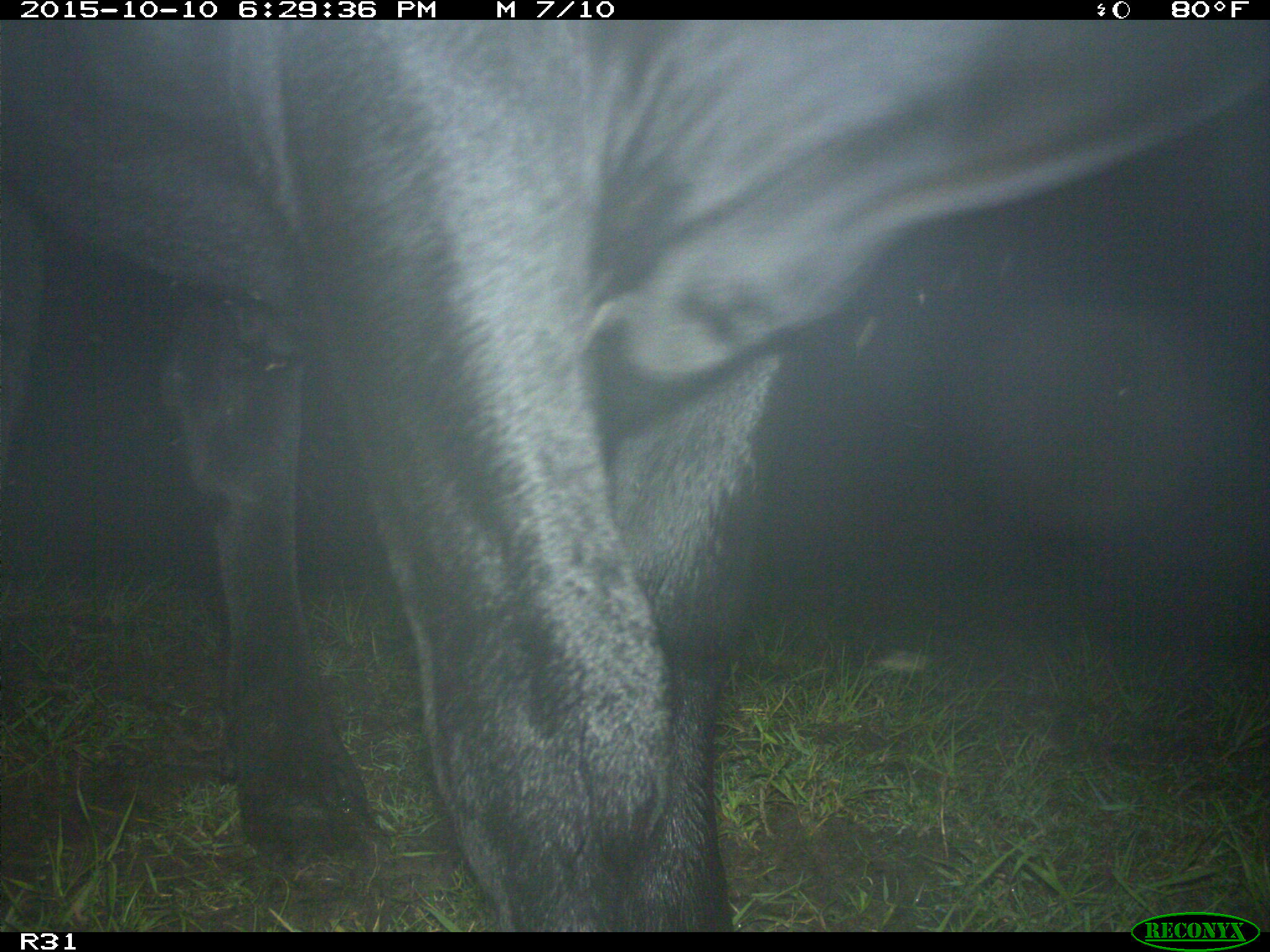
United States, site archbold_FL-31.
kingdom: Animalia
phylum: Chordata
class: Mammalia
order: Artiodactyla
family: Bovidae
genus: Bos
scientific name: Bos taurus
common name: domestic cow